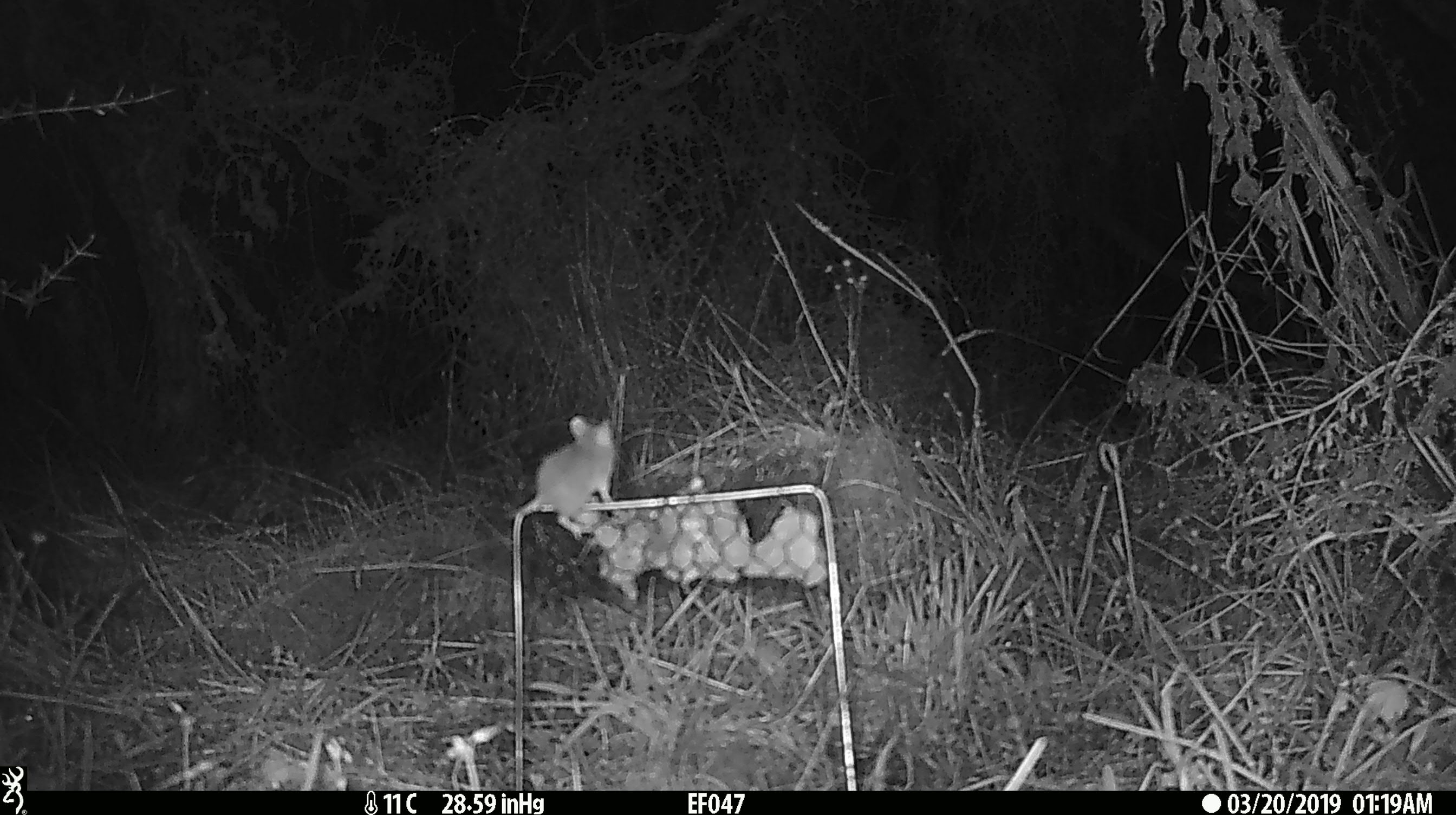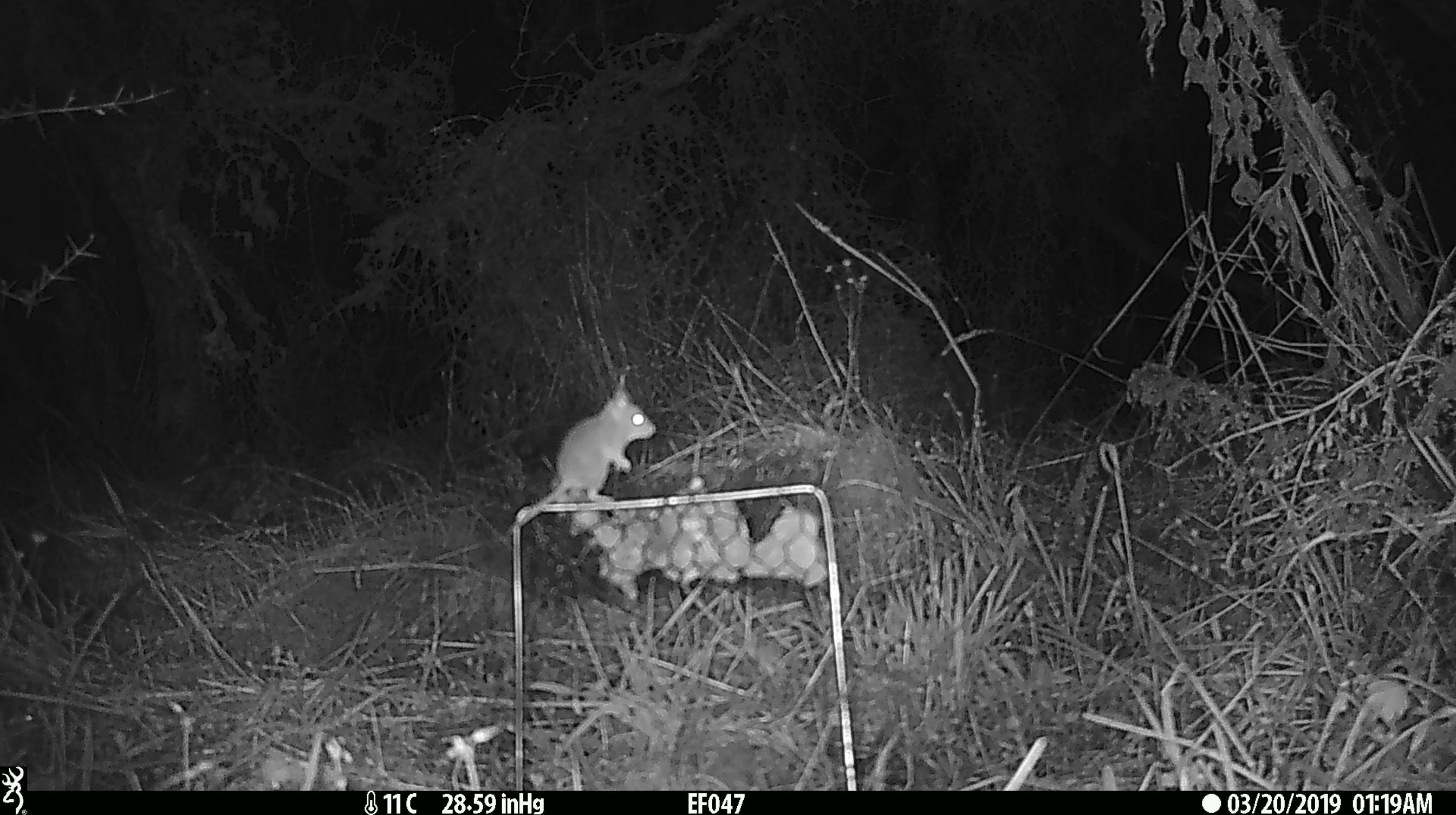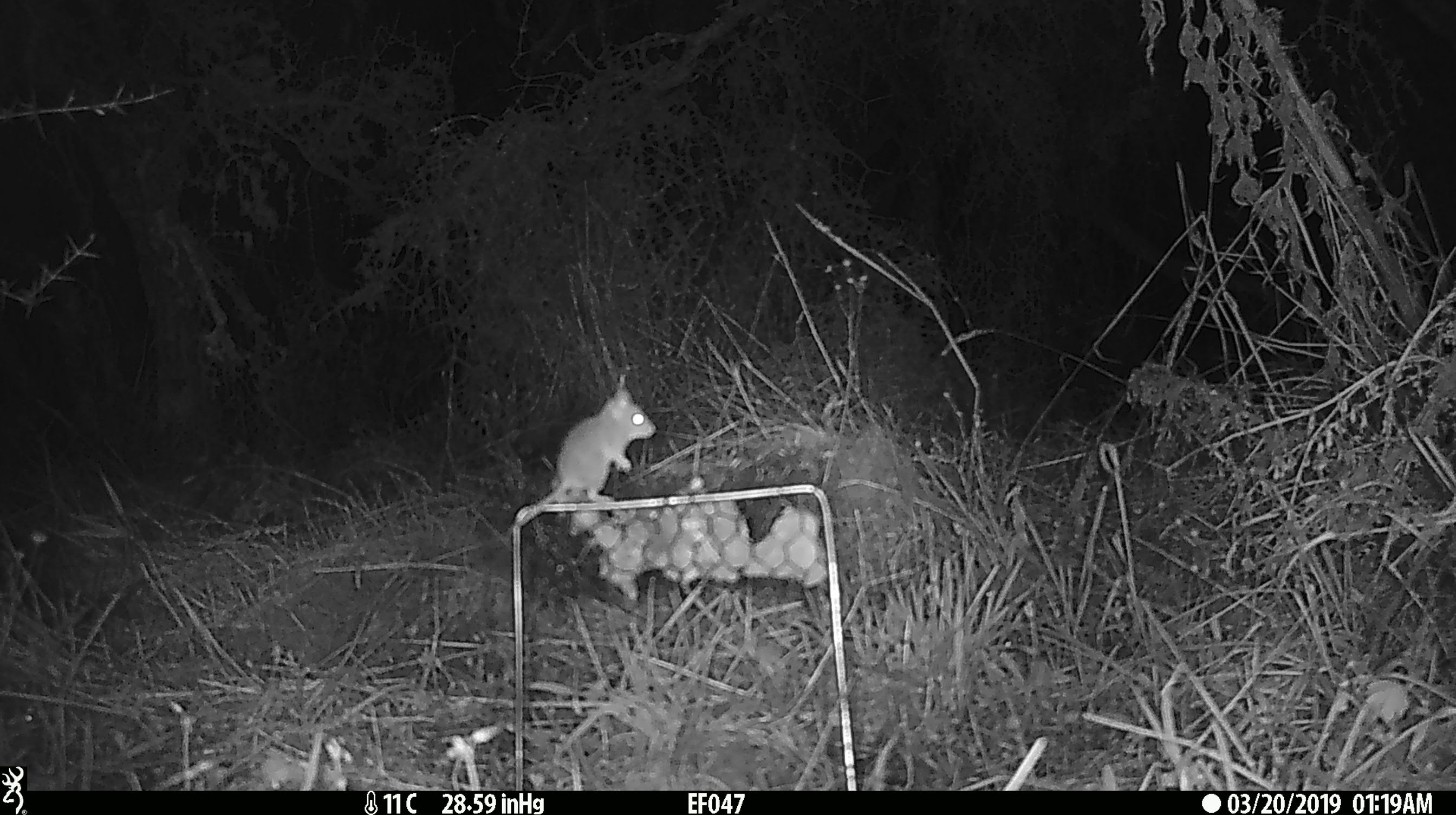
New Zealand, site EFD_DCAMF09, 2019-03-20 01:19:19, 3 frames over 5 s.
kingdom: Animalia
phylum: Chordata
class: Mammalia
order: Rodentia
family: Muridae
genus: Mus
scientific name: Mus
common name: mouse